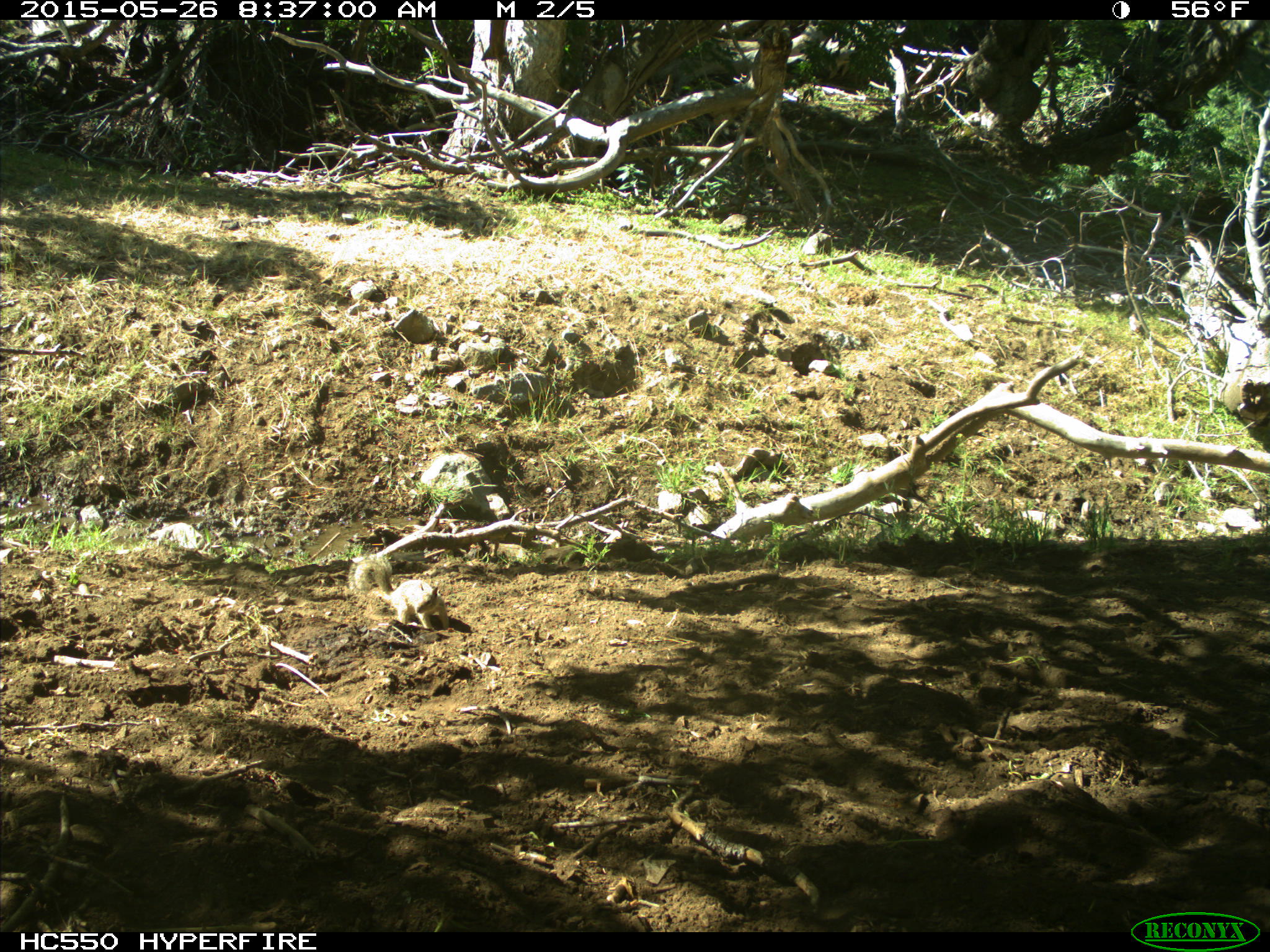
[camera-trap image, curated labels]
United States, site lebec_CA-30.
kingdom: Animalia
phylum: Chordata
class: Mammalia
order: Rodentia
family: Sciuridae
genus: Otospermophilus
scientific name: Otospermophilus beecheyi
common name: california ground squirrel